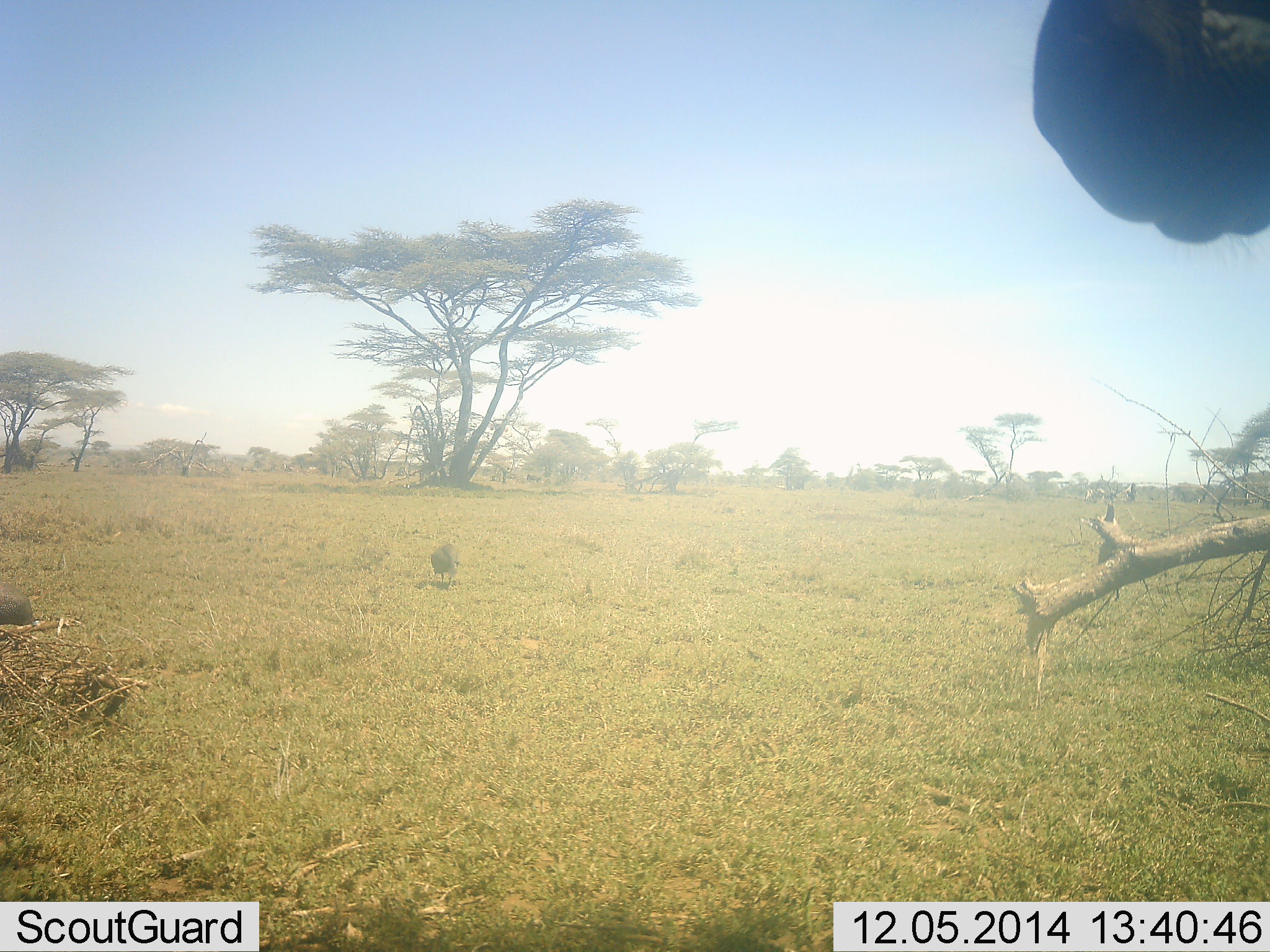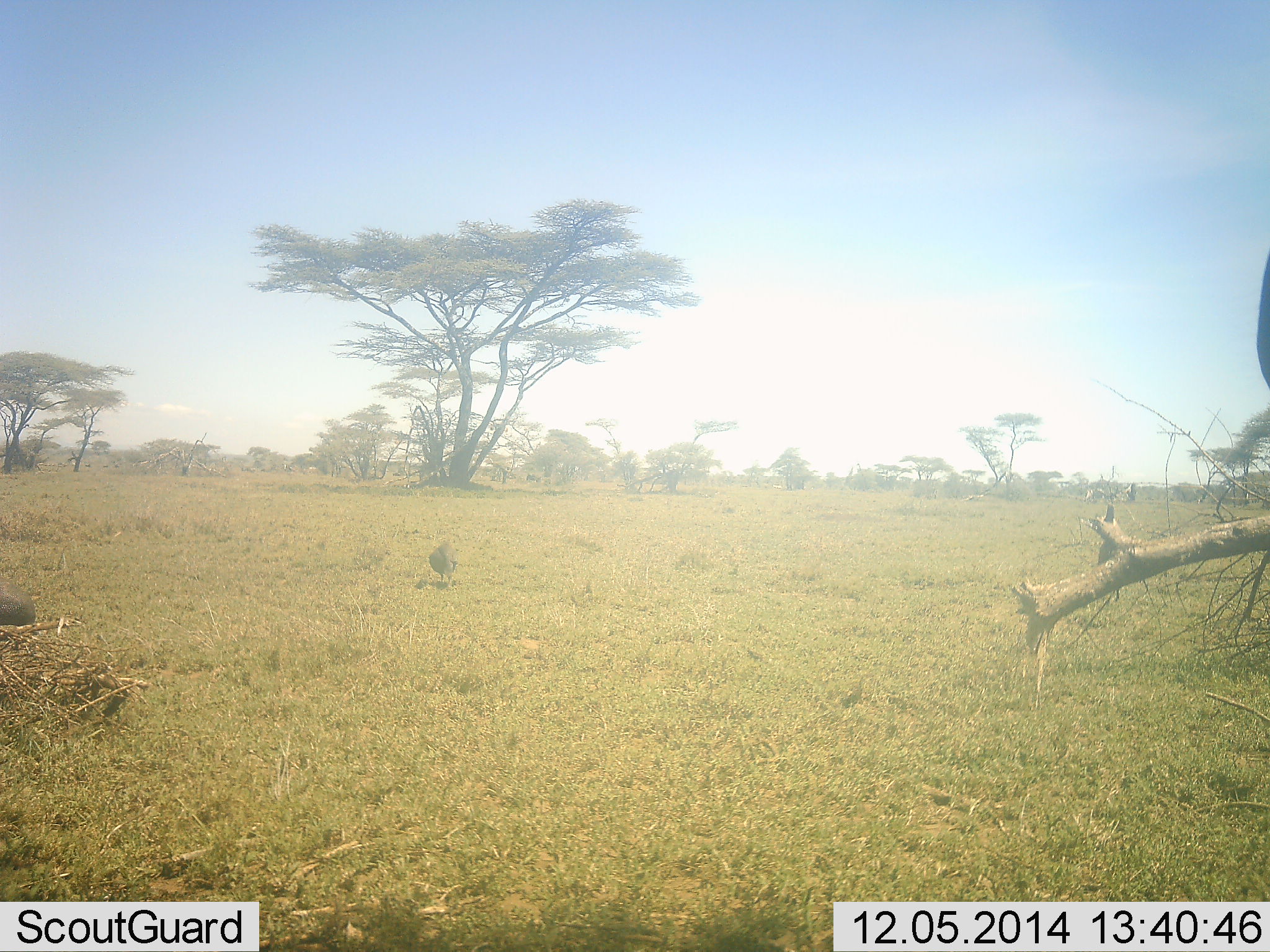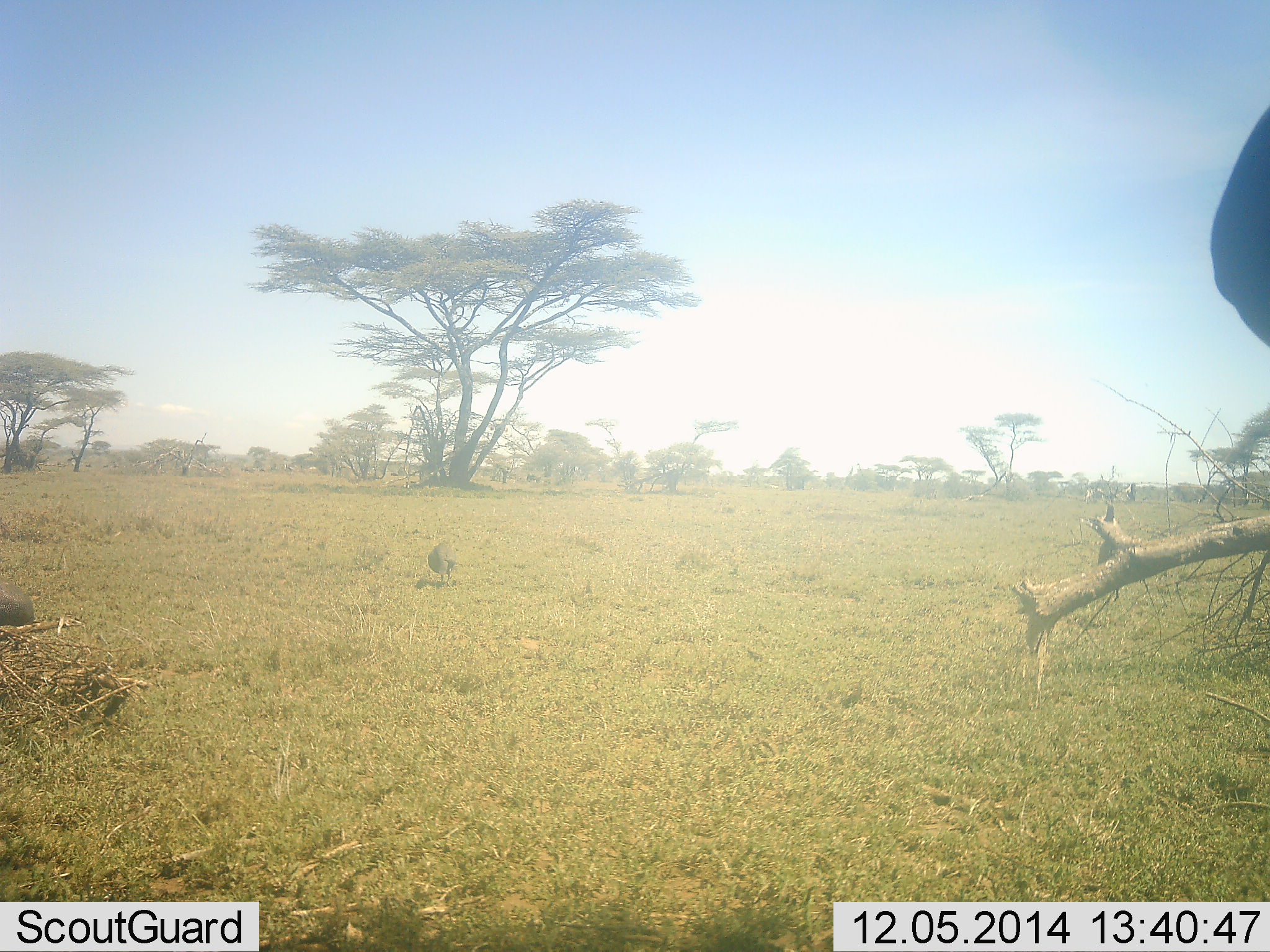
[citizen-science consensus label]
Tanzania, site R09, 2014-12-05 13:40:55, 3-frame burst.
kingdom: Animalia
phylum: Chordata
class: Aves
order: Galliformes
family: Numididae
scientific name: Numididae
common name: guinea fowl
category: guineafowl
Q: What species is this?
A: Guineafowl (guinea fowl) (Numididae).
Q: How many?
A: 2.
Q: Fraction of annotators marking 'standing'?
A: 18%.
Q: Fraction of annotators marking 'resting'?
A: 0%.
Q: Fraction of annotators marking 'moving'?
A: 0%.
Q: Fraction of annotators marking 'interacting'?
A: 0%.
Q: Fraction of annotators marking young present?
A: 0%.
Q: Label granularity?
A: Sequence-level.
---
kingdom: Animalia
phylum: Chordata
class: Mammalia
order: Perissodactyla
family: Equidae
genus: Equus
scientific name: Equus quagga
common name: plains zebra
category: zebra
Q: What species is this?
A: Zebra (plains zebra) (Equus quagga).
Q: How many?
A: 1.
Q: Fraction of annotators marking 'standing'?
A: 92%.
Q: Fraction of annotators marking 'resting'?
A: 0%.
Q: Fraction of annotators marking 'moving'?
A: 8%.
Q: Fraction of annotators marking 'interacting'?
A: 0%.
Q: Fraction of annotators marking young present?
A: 0%.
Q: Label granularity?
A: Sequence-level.